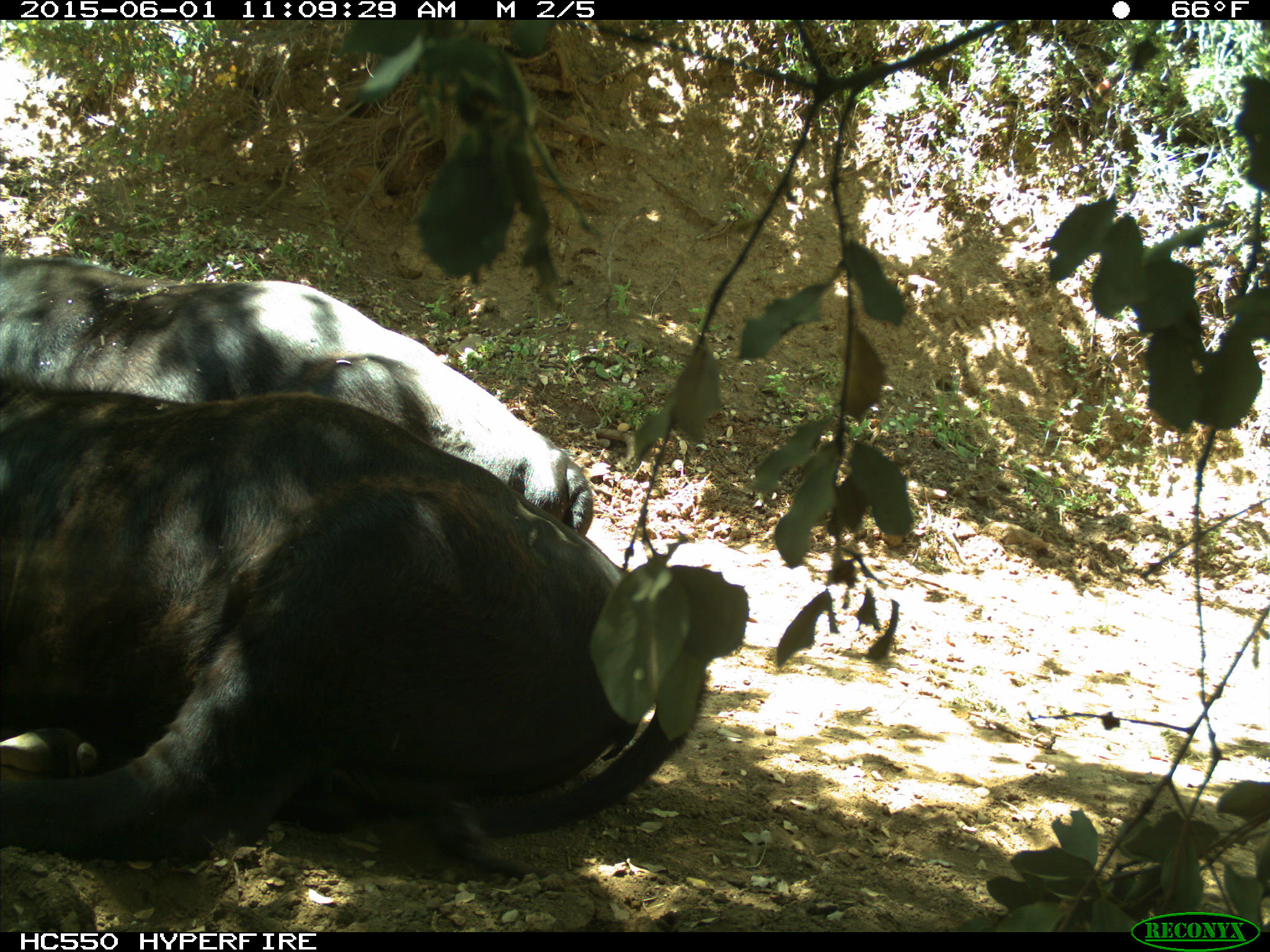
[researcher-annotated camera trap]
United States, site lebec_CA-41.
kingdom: Animalia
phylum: Chordata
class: Mammalia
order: Artiodactyla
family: Bovidae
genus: Bos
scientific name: Bos taurus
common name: domestic cow